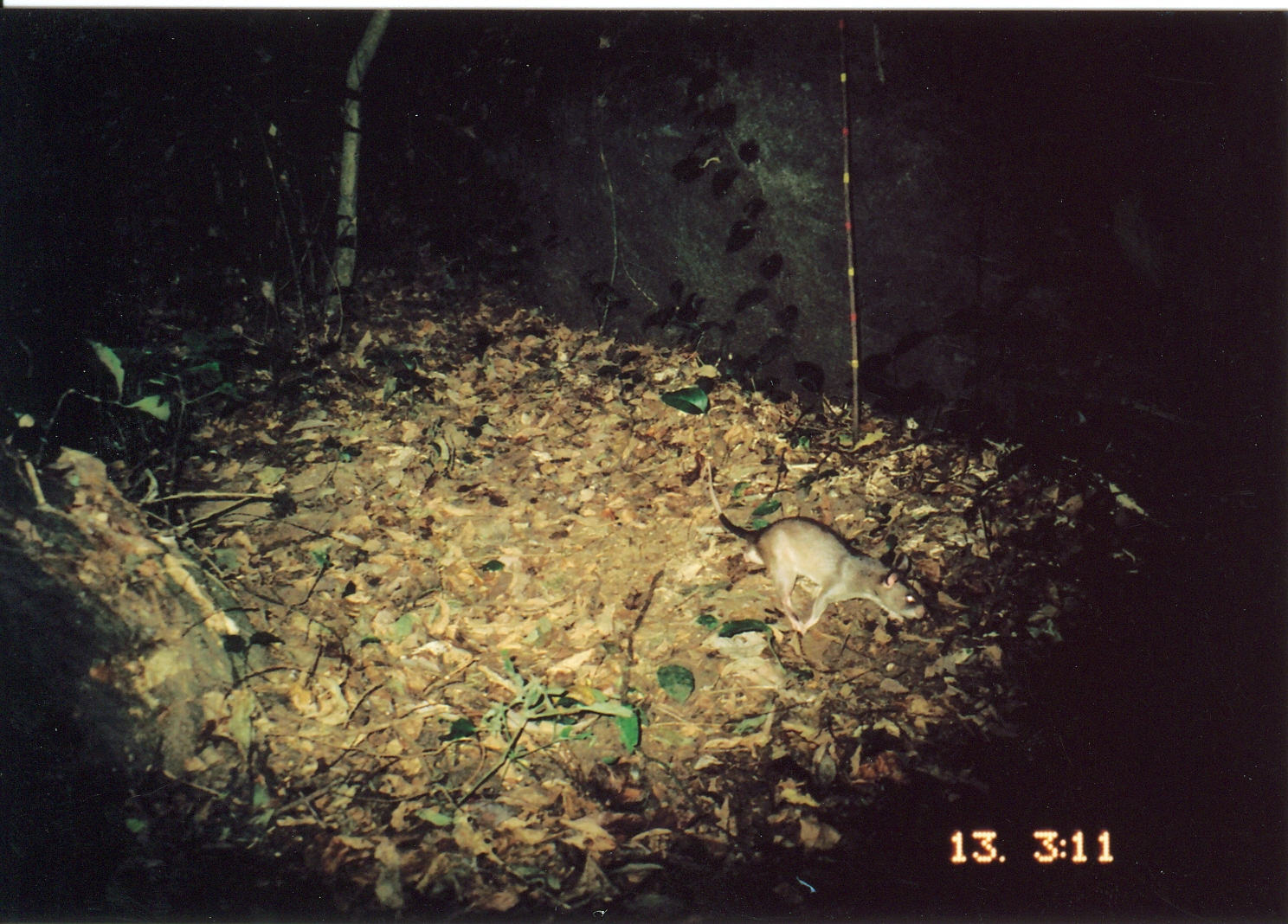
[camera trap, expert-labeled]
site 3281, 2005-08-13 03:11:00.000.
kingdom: Animalia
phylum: Chordata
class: Mammalia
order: Rodentia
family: Nesomyidae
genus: Cricetomys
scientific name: Cricetomys gambianus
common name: african giant pouched rat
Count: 1.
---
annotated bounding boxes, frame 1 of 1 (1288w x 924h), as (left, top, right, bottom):
cricetomys gambianus: (706, 455, 928, 638)